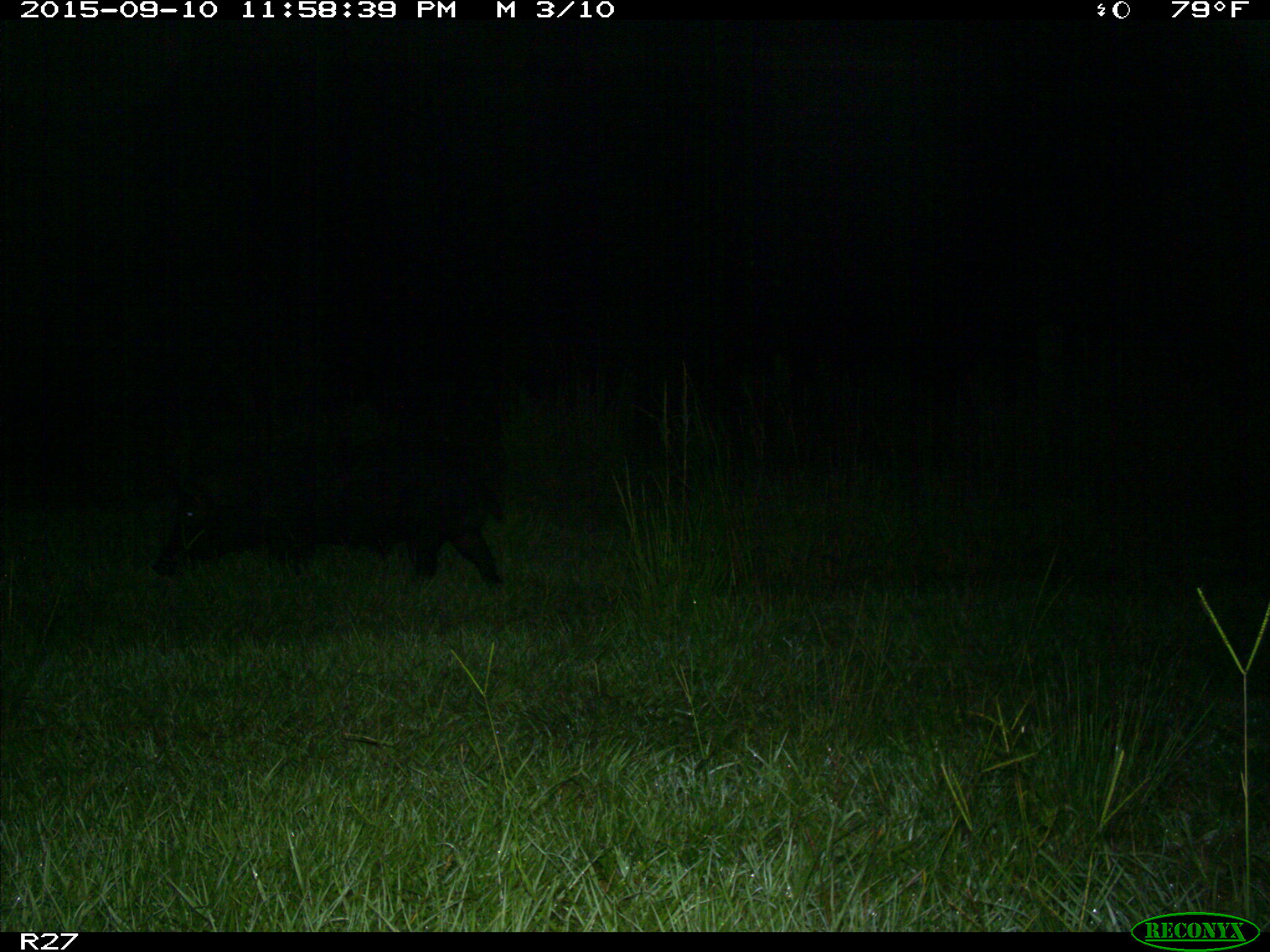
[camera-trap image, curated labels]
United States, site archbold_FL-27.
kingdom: Animalia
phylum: Chordata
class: Mammalia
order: Artiodactyla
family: Suidae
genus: Sus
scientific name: Sus scrofa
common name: wild boar